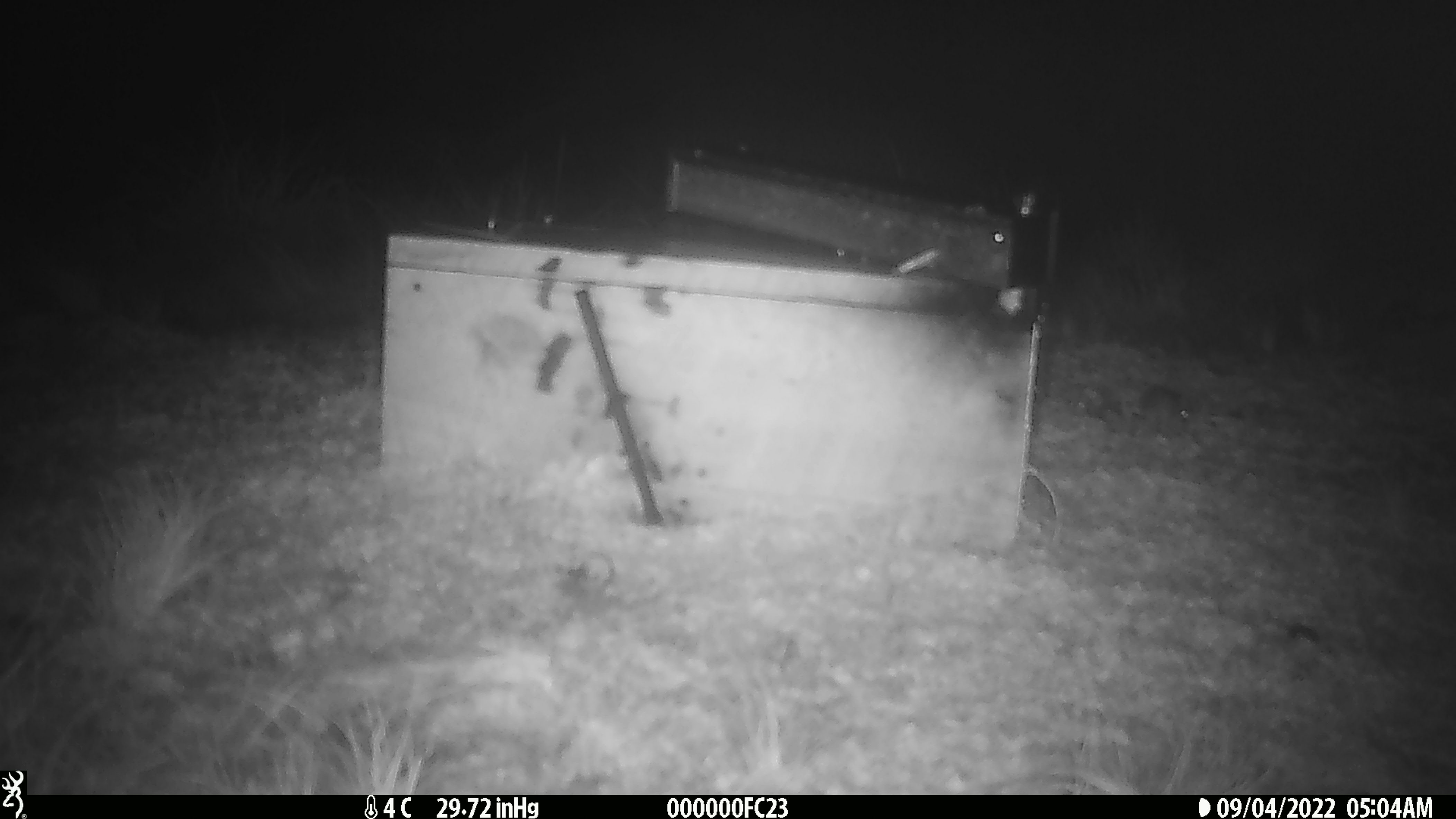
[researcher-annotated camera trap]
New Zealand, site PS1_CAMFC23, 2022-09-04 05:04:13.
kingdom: Animalia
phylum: Chordata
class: Mammalia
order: Rodentia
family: Muridae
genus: Mus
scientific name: Mus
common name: mouse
Mouse (Mus).